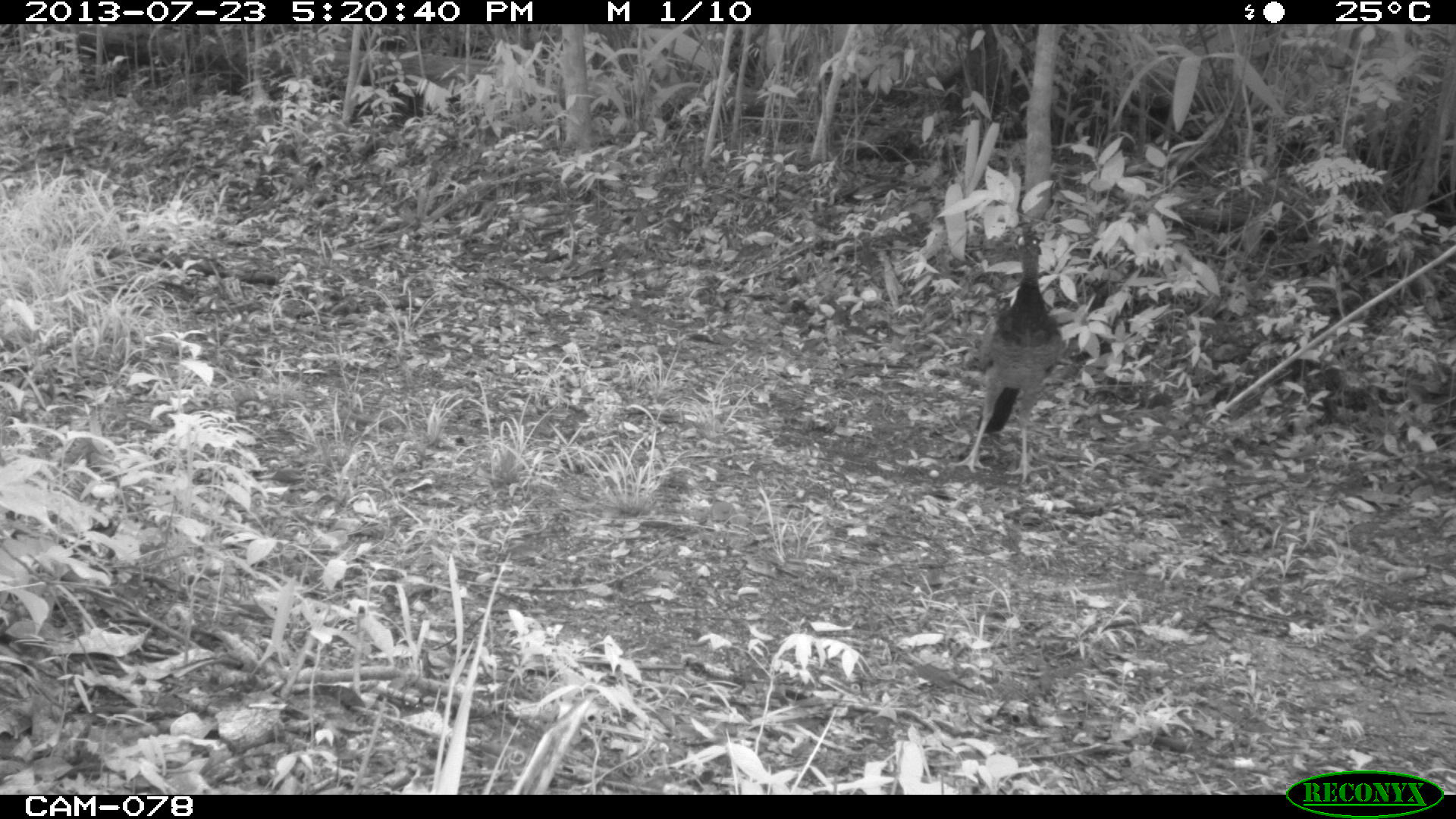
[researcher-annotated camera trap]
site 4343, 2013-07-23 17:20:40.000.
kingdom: Animalia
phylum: Chordata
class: Aves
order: Galliformes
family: Cracidae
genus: Crax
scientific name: Crax rubra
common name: great curassow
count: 1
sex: female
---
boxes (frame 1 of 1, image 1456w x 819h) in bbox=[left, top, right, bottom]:
crax rubra: bbox=[947, 227, 1065, 485]